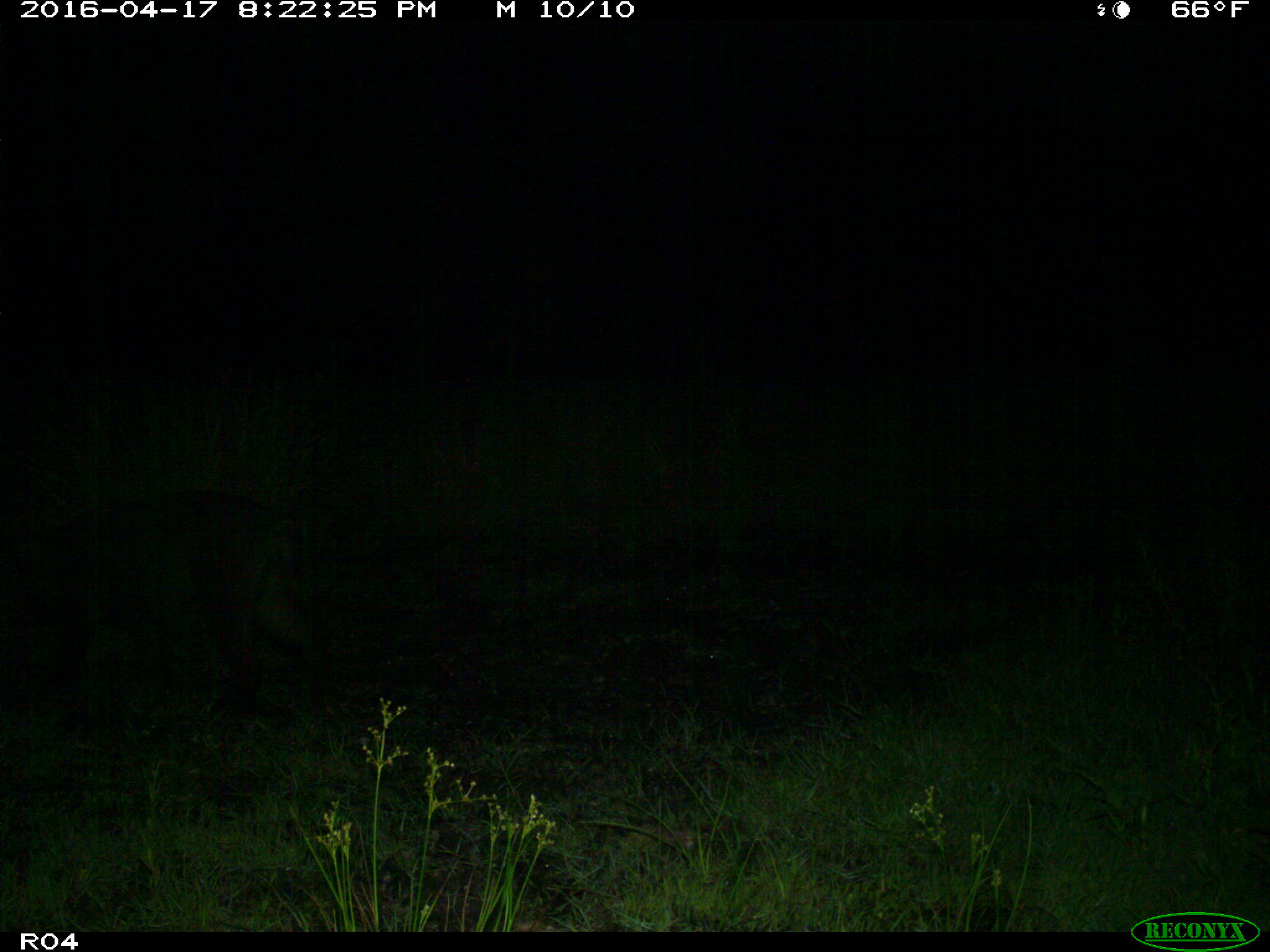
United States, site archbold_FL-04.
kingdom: Animalia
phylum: Chordata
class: Mammalia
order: Artiodactyla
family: Suidae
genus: Sus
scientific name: Sus scrofa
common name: wild boar